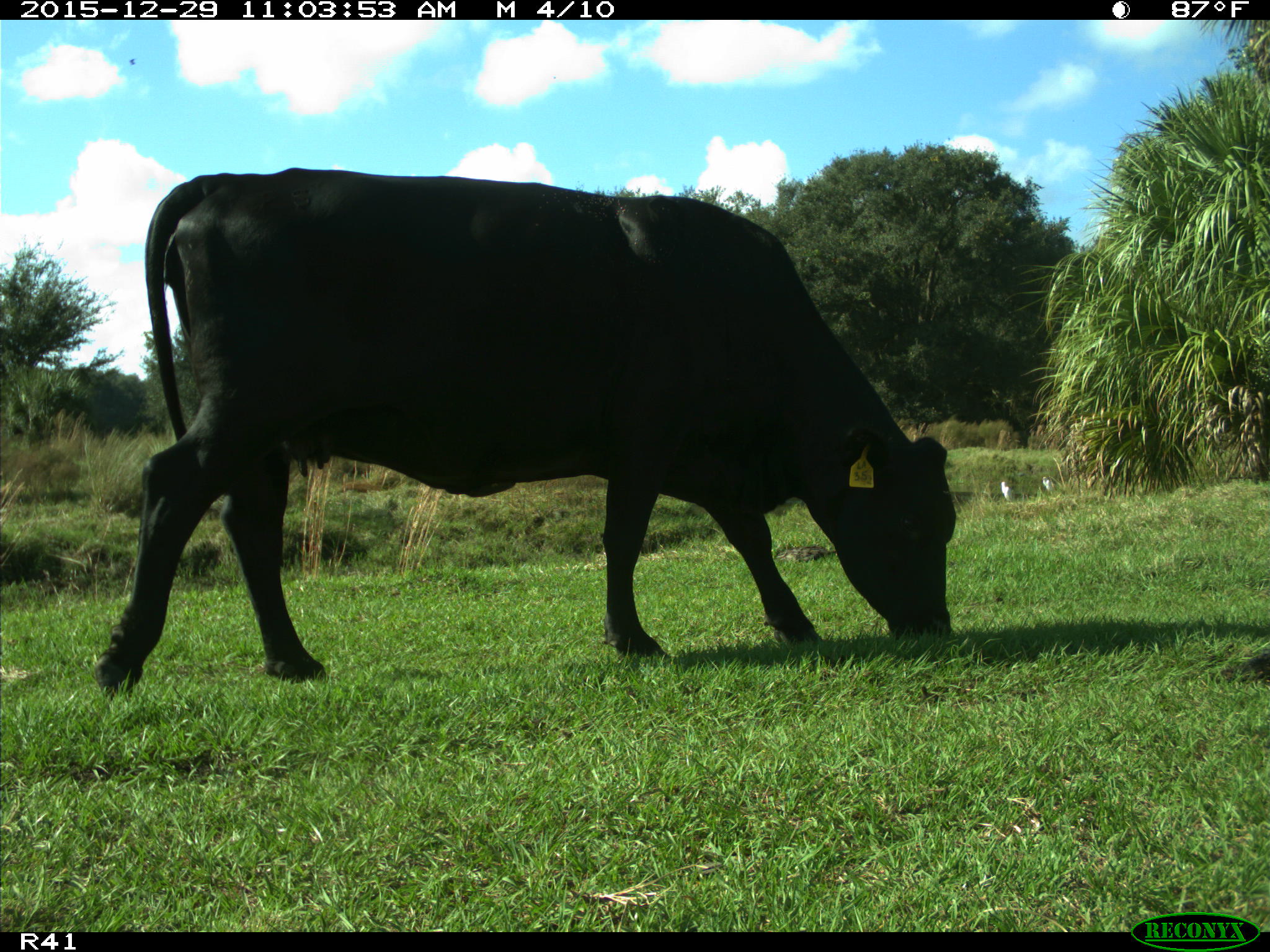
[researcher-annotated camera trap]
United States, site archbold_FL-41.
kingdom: Animalia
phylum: Chordata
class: Mammalia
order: Artiodactyla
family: Bovidae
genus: Bos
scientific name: Bos taurus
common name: domestic cow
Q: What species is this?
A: Bos taurus (domestic cow).